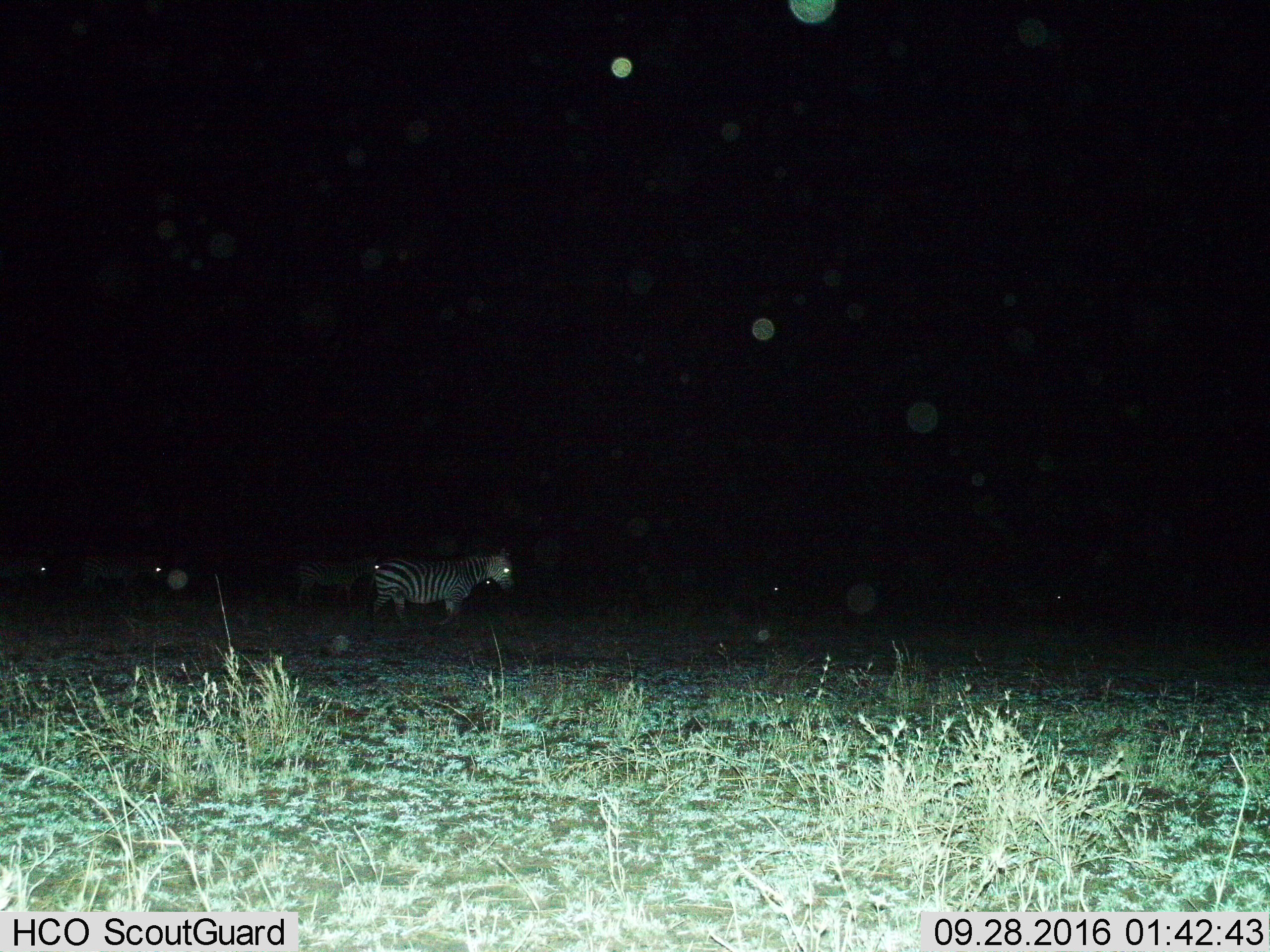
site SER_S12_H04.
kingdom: Animalia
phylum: Chordata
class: Mammalia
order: Perissodactyla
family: Equidae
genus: Equus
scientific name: Equus quagga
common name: plains zebra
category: zebraplains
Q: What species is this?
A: Zebraplains (plains zebra) (Equus quagga).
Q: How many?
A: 3.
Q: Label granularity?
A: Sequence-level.